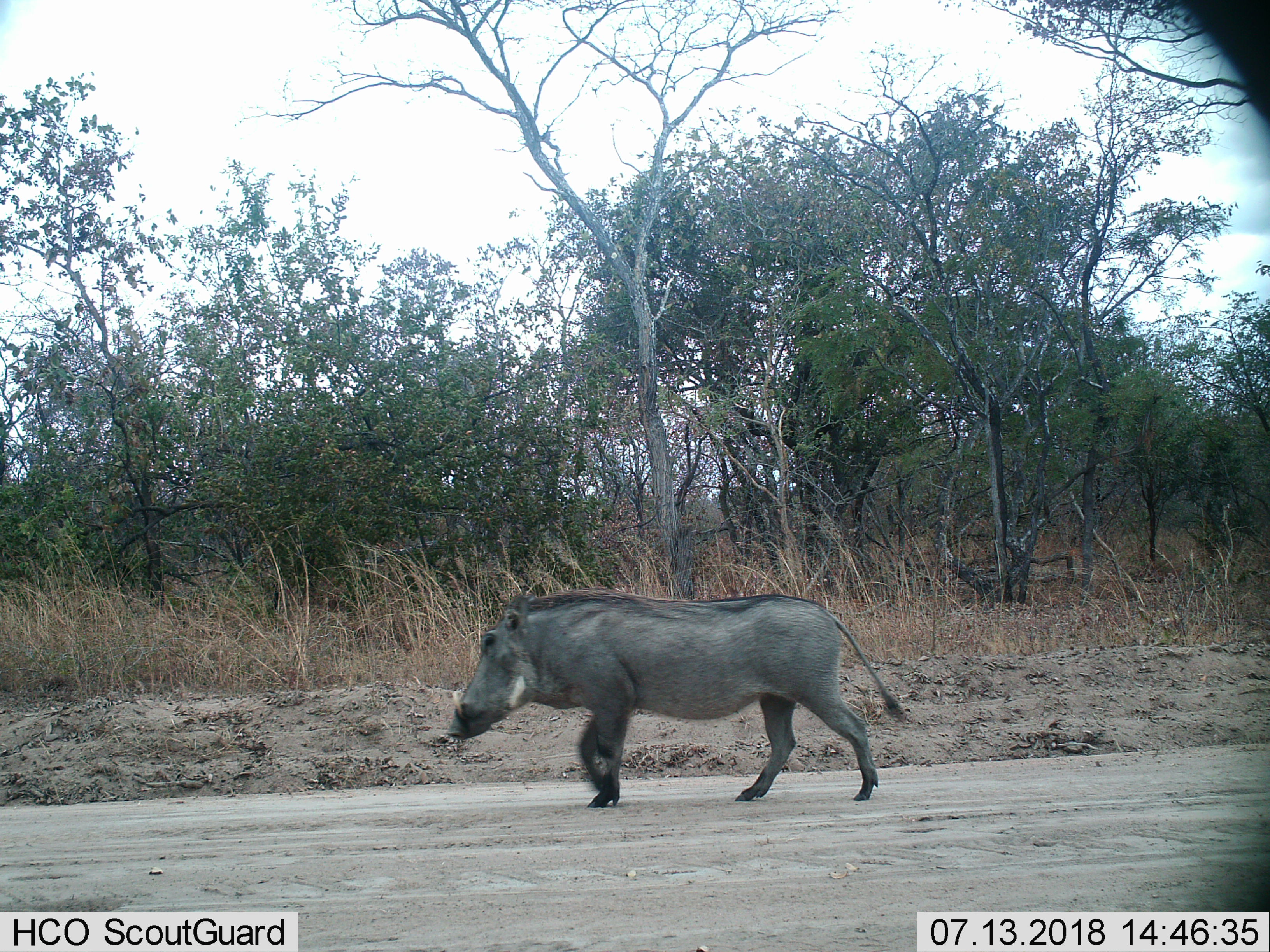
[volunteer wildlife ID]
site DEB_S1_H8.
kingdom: Animalia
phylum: Chordata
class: Mammalia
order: Artiodactyla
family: Suidae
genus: Phacochoerus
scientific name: Phacochoerus africanus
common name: warthog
Warthog (Phacochoerus africanus), count 1. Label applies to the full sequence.